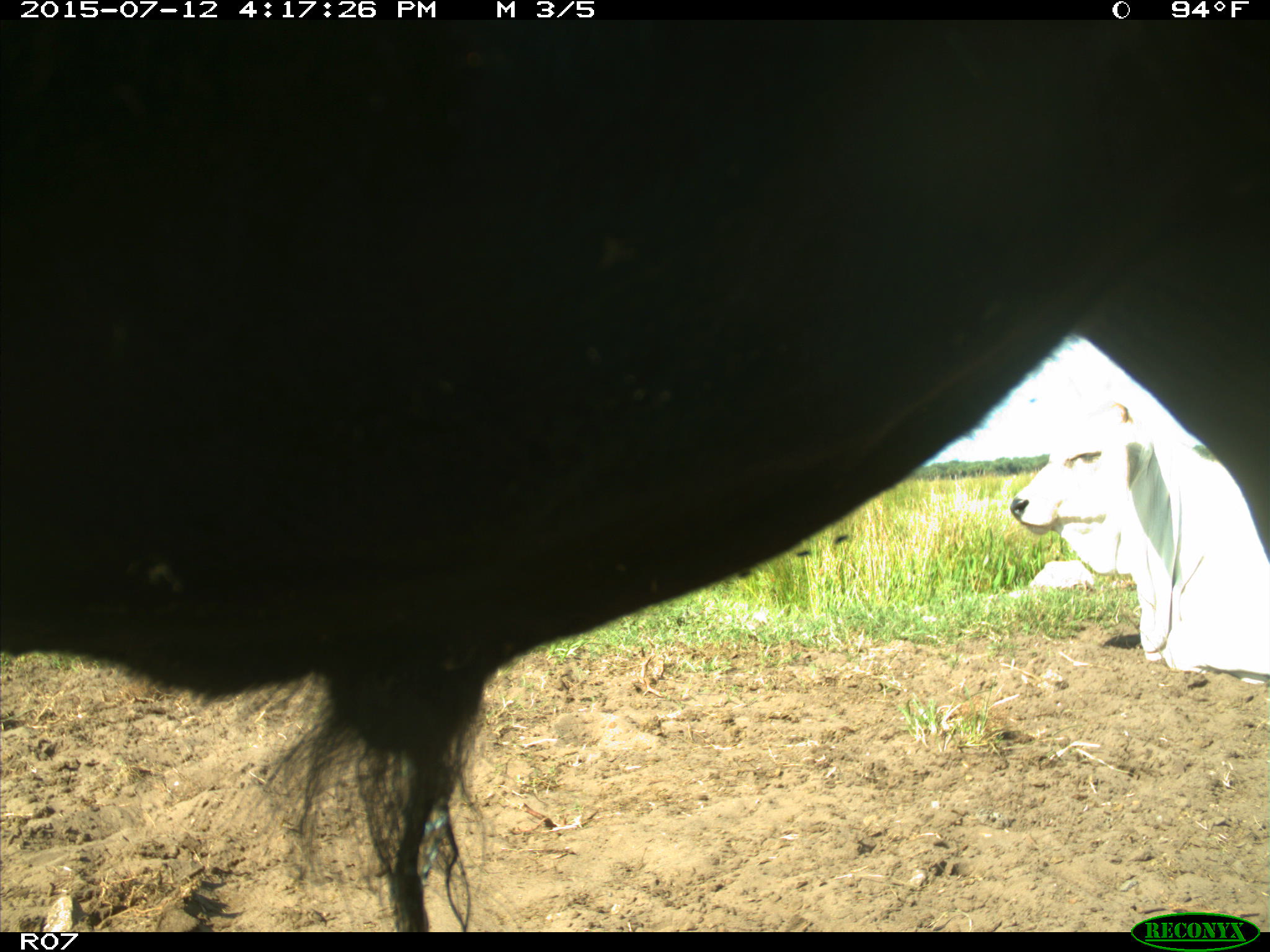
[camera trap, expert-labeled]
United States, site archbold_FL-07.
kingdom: Animalia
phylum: Chordata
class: Mammalia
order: Artiodactyla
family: Bovidae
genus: Bos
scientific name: Bos taurus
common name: domestic cow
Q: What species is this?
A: Bos taurus (domestic cow).